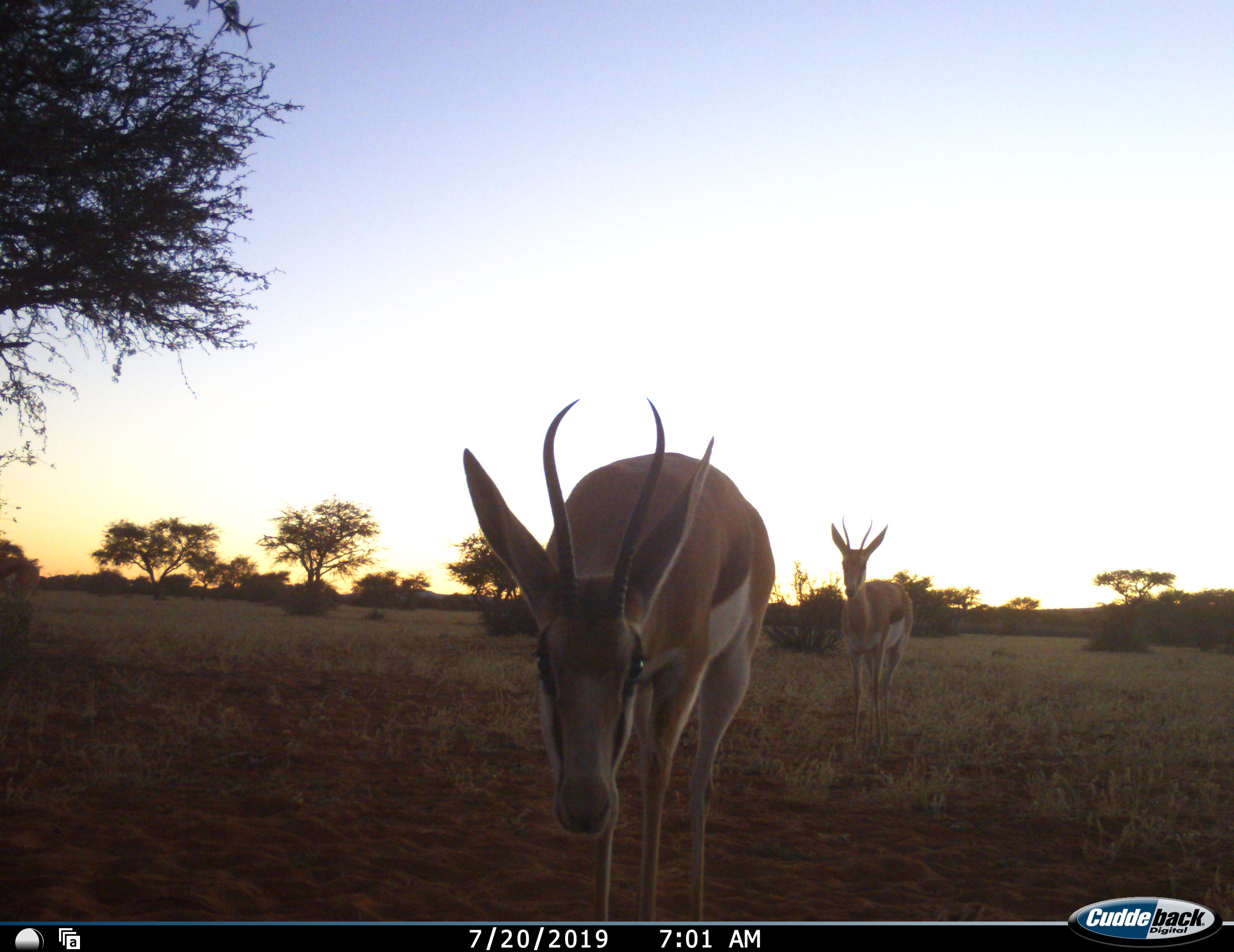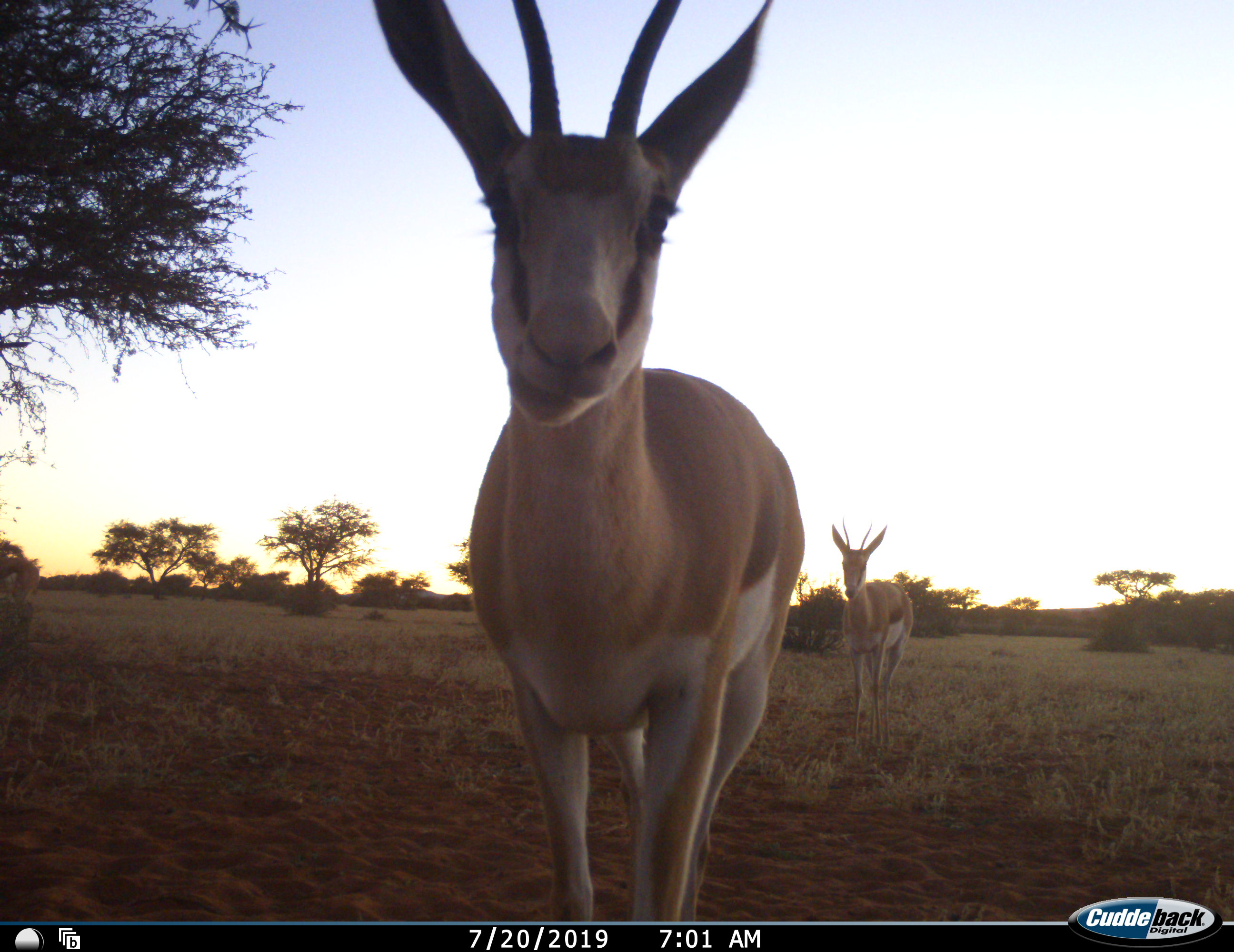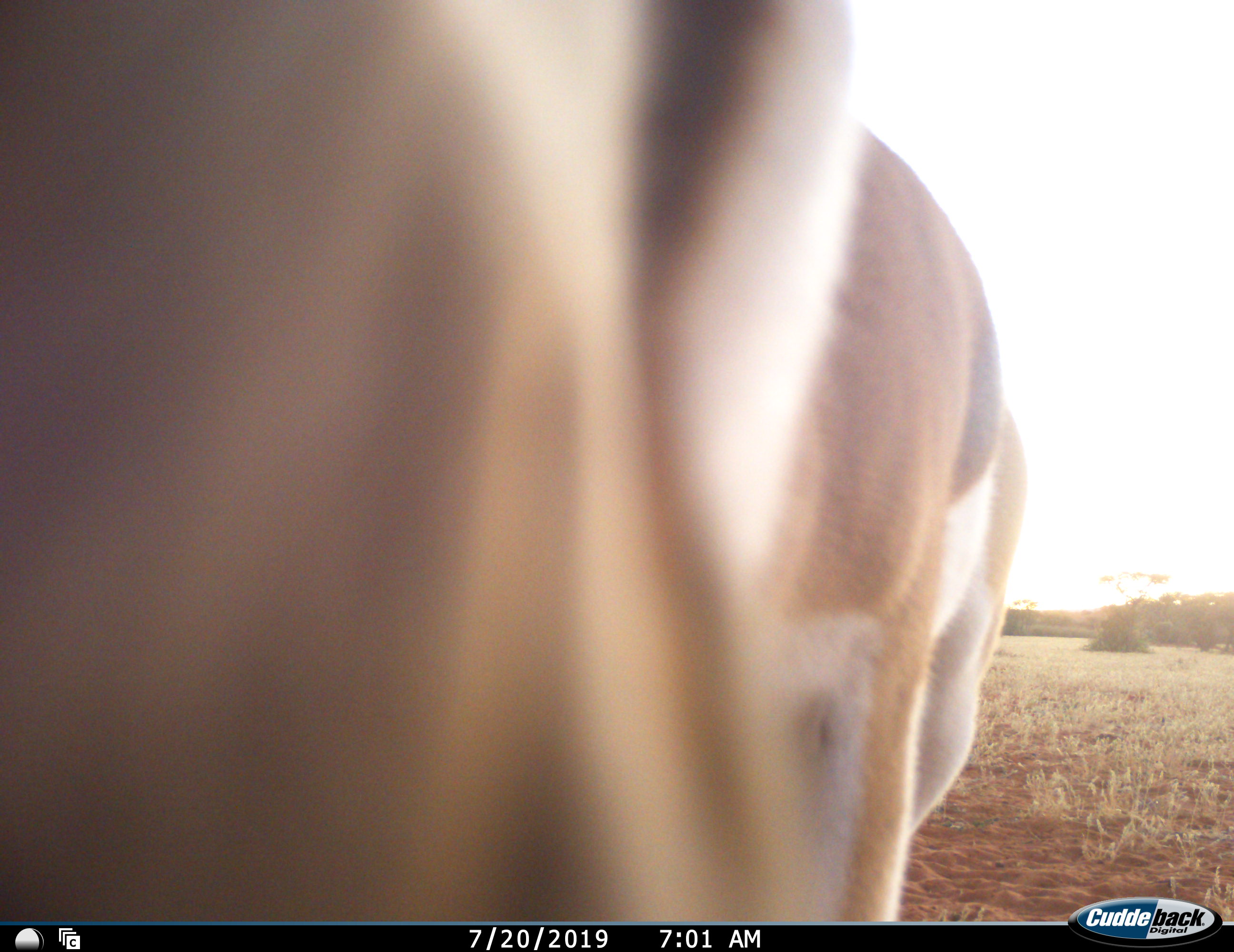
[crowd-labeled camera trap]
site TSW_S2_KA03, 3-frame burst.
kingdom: Animalia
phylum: Chordata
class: Mammalia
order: Artiodactyla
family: Bovidae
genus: Antidorcas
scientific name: Antidorcas marsupialis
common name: springbok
Springbok (Antidorcas marsupialis), count 2. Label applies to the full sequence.